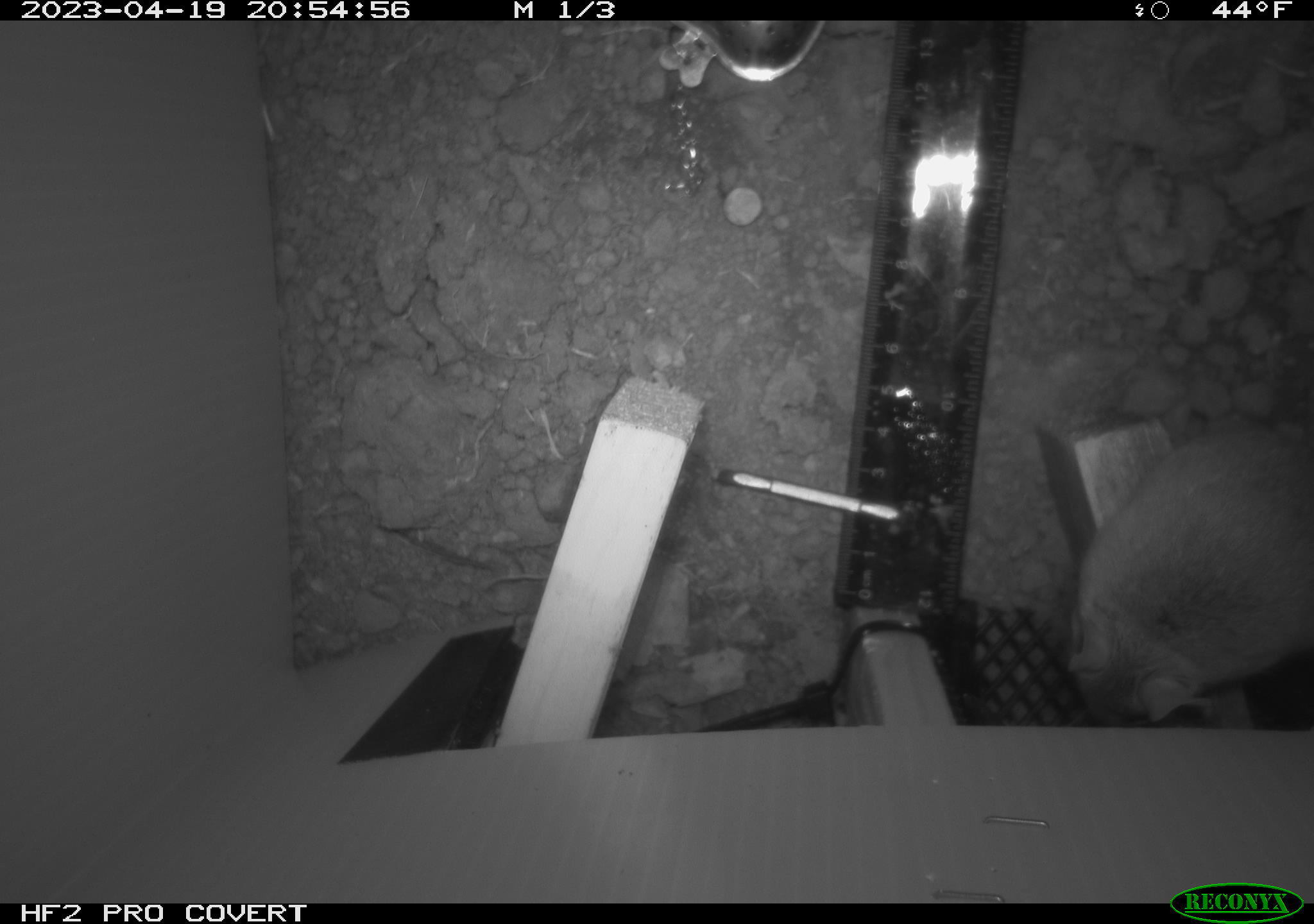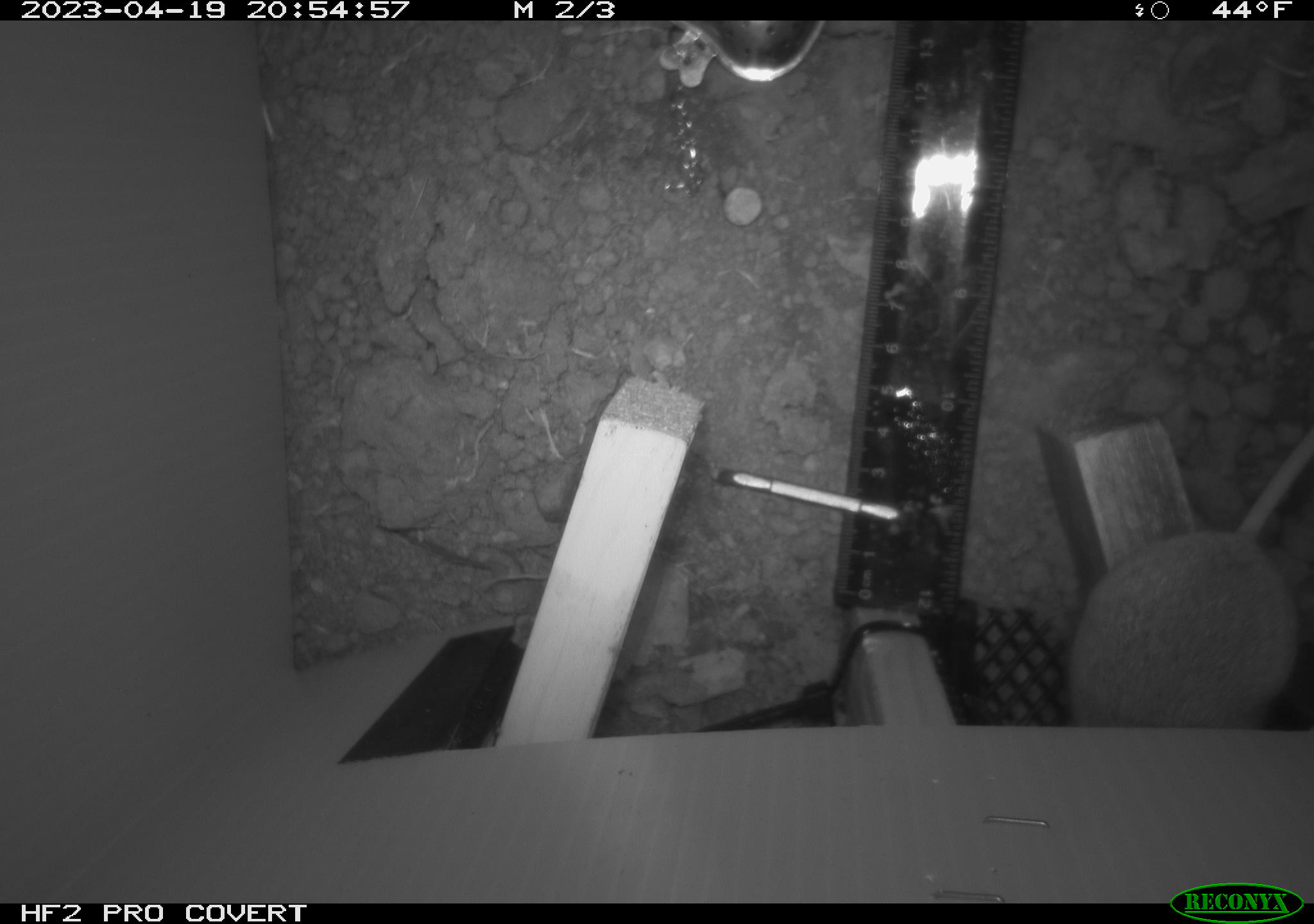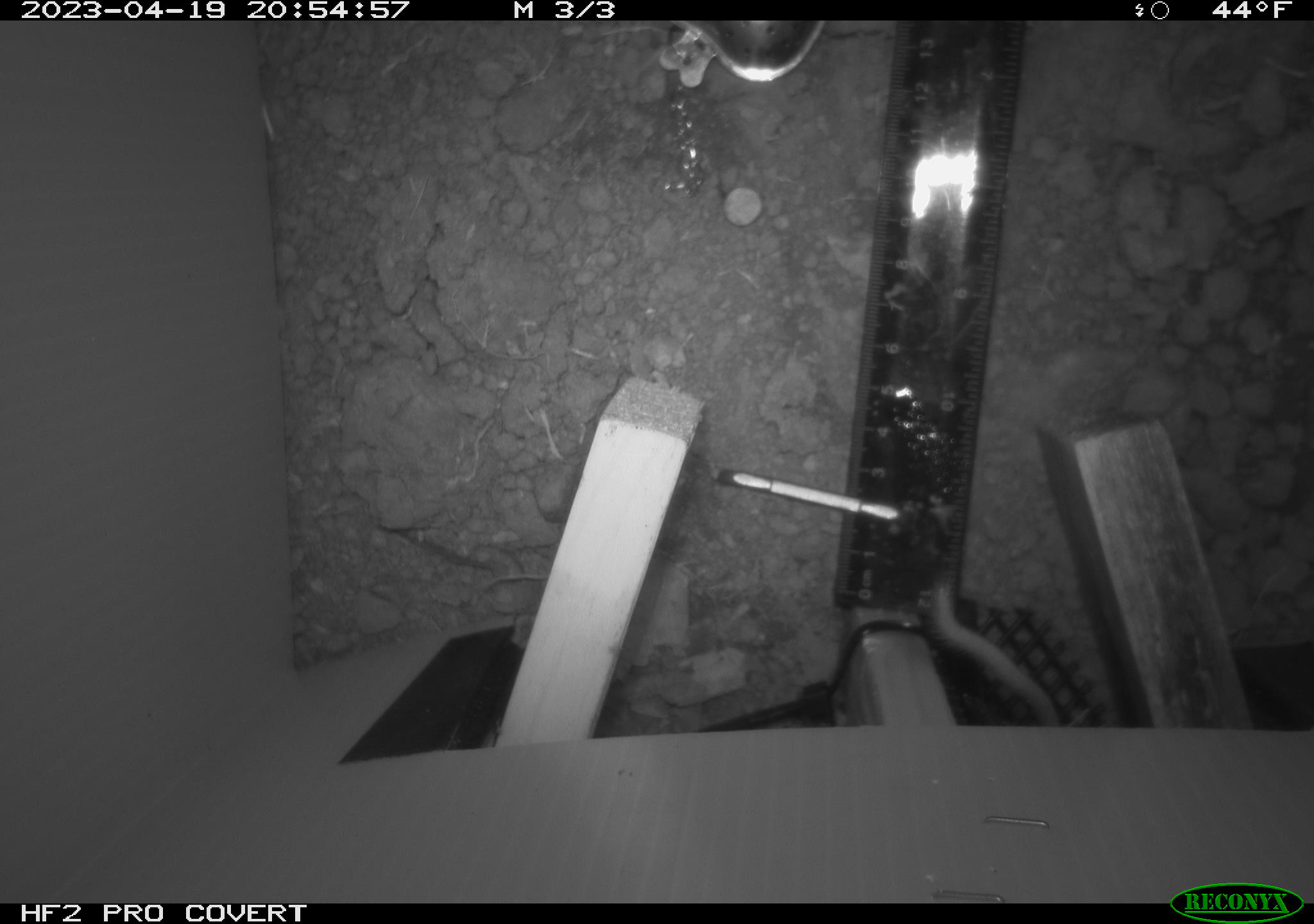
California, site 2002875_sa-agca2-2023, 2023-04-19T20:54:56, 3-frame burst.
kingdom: Animalia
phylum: Chordata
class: Mammalia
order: Rodentia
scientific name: Rodentia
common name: mouse species